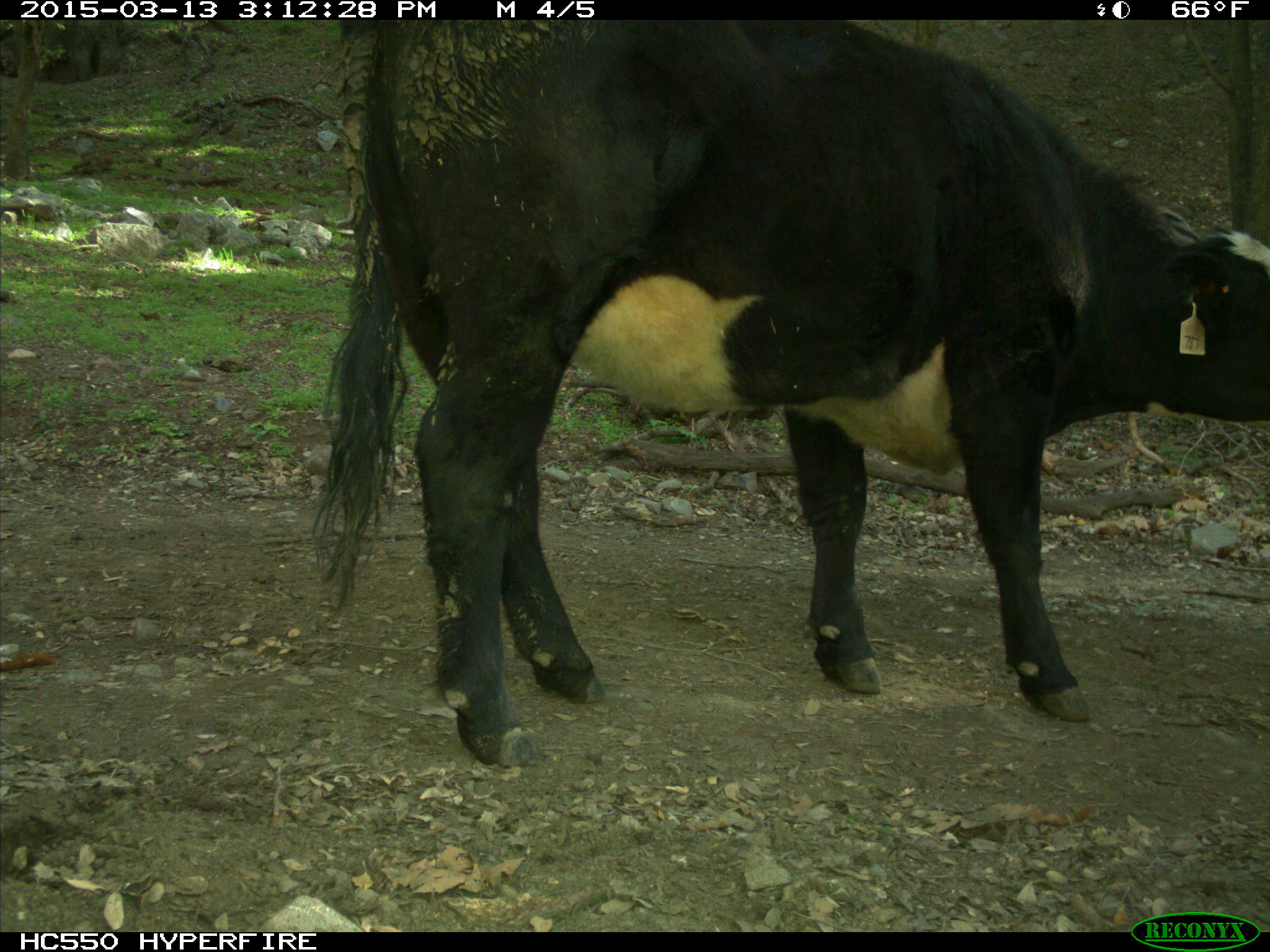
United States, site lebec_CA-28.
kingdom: Animalia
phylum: Chordata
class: Mammalia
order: Artiodactyla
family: Bovidae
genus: Bos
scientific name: Bos taurus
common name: domestic cow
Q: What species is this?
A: Bos taurus (domestic cow).